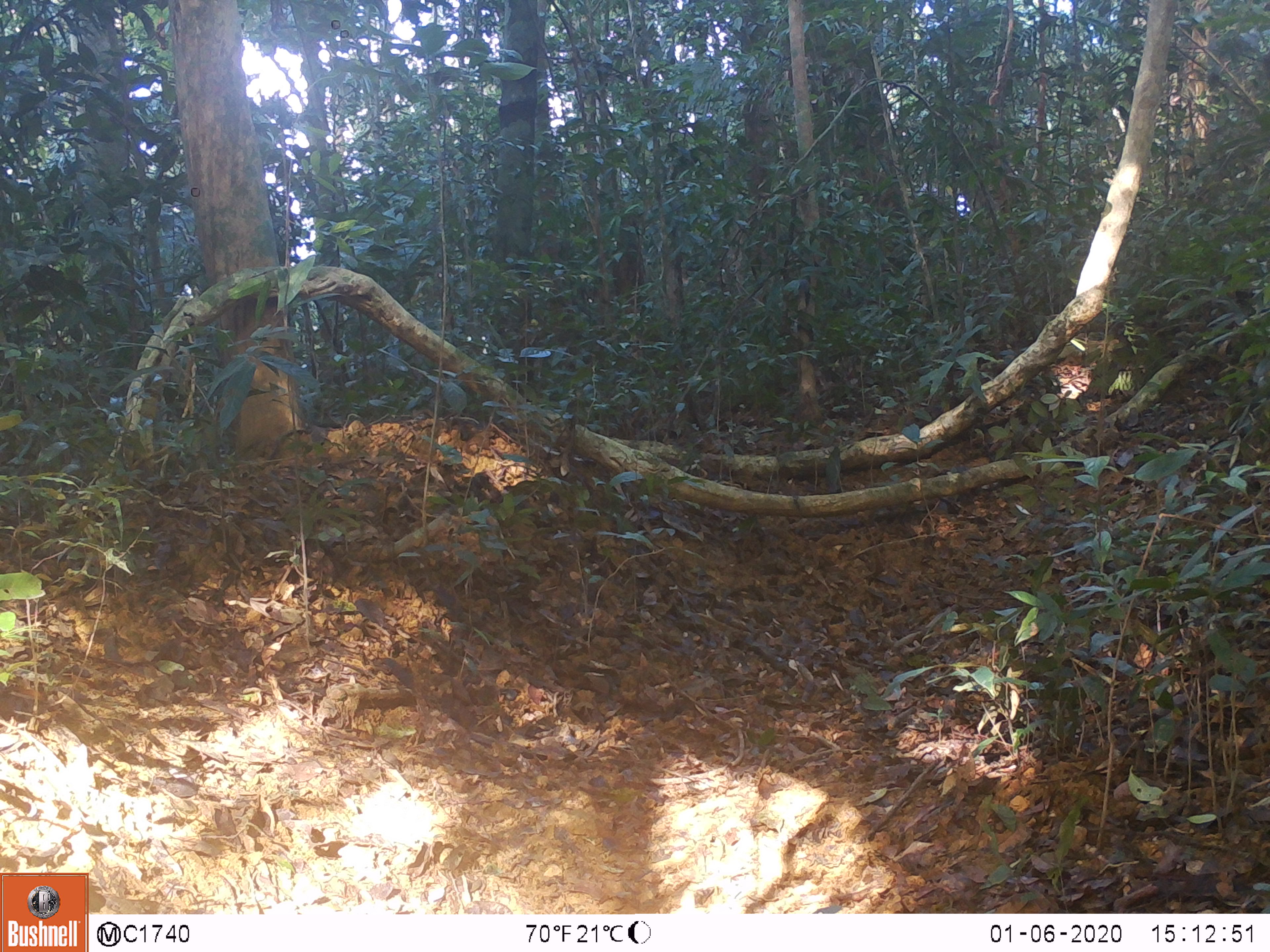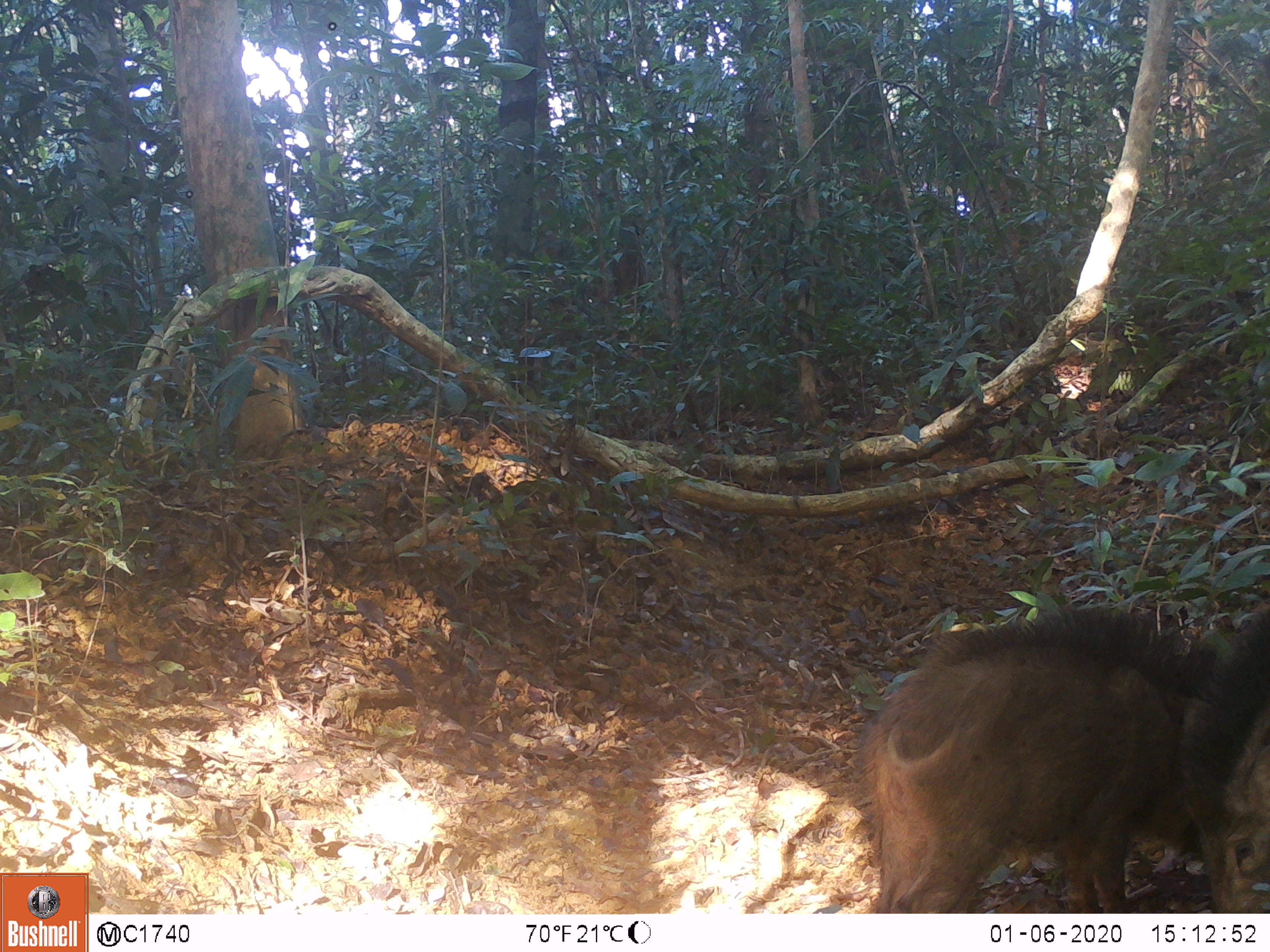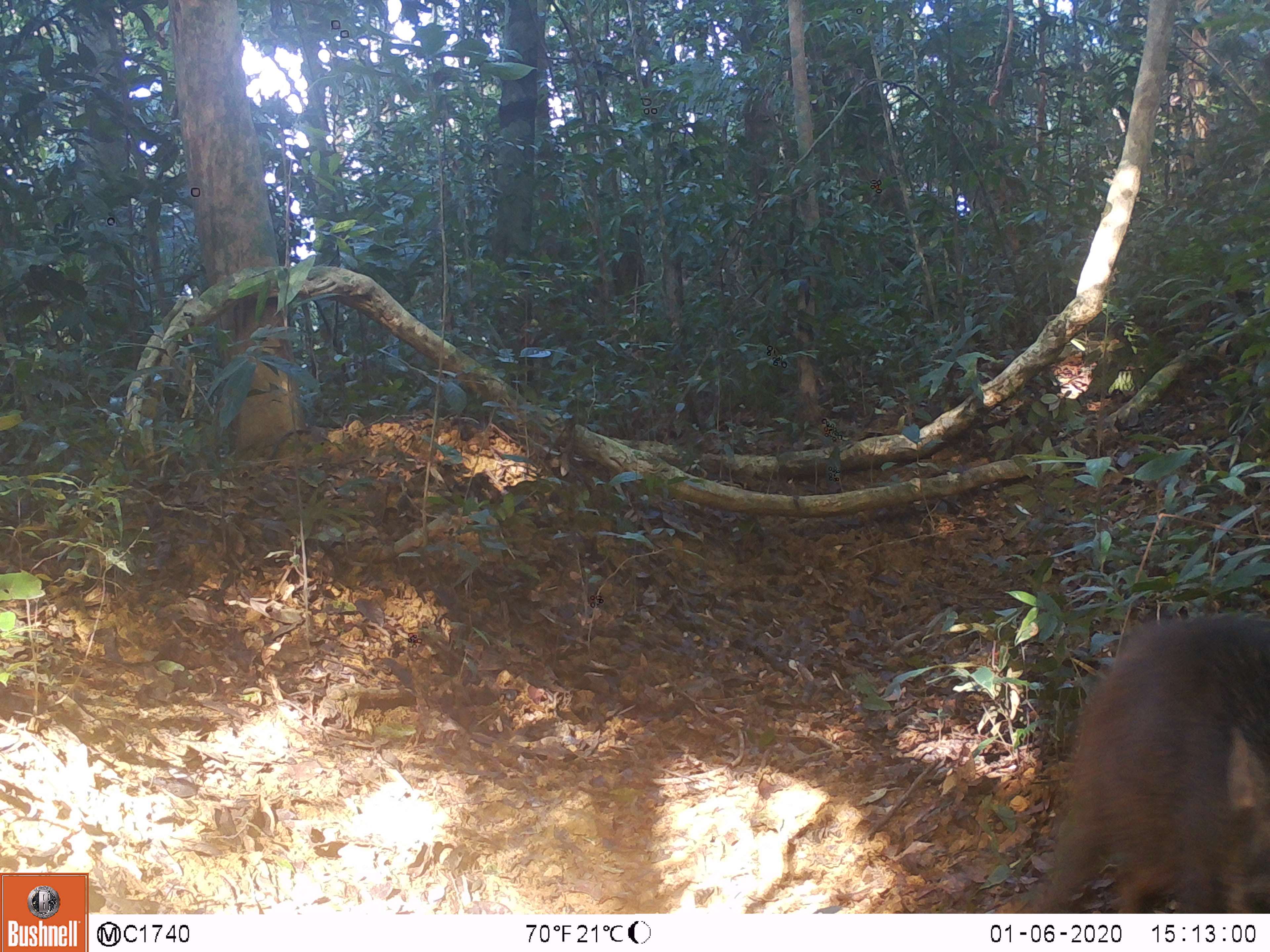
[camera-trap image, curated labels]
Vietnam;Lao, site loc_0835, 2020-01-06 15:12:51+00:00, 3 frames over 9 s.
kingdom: Animalia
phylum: Chordata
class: Mammalia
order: Artiodactyla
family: Suidae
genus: Sus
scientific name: Sus scrofa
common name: eurasian wild pig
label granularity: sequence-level